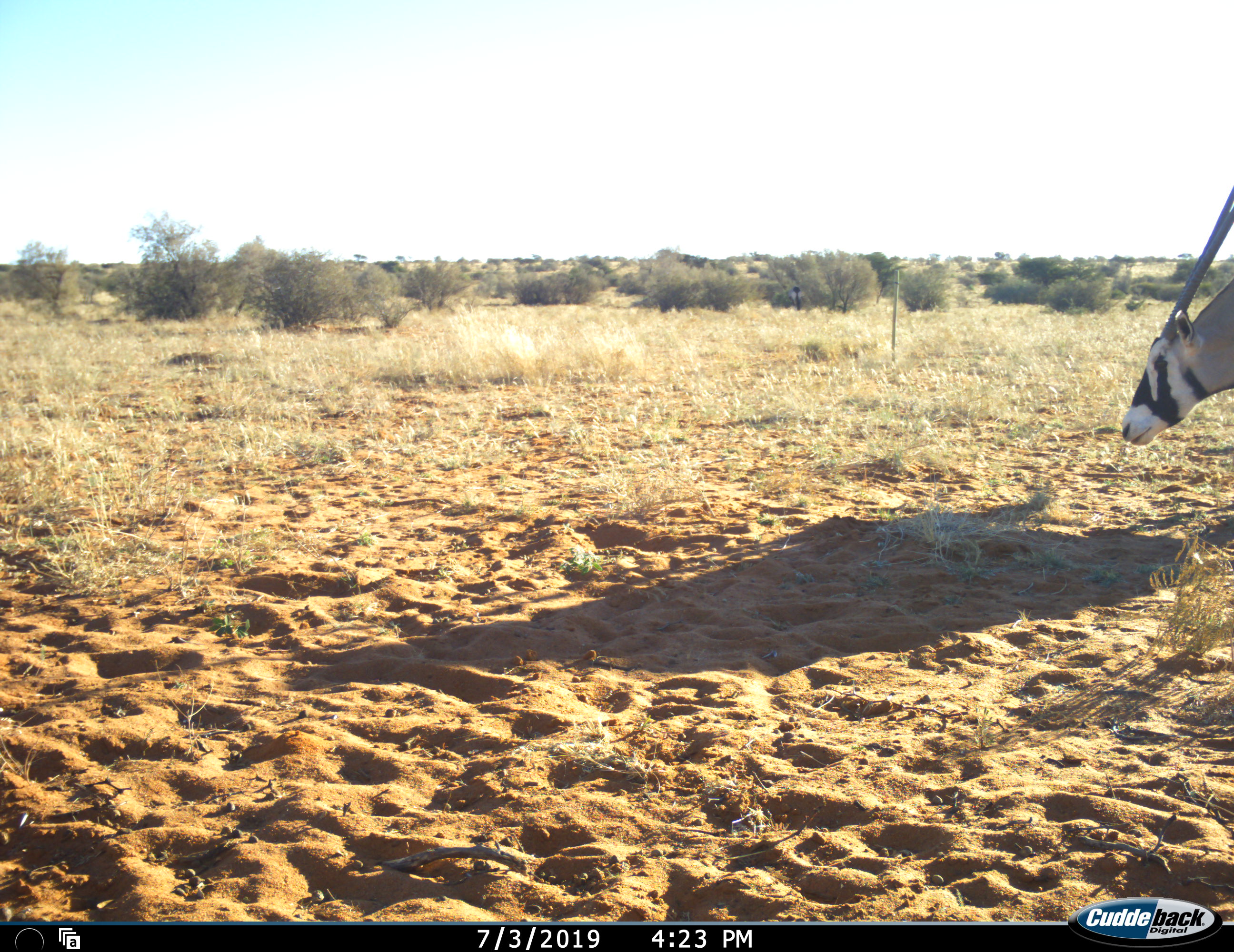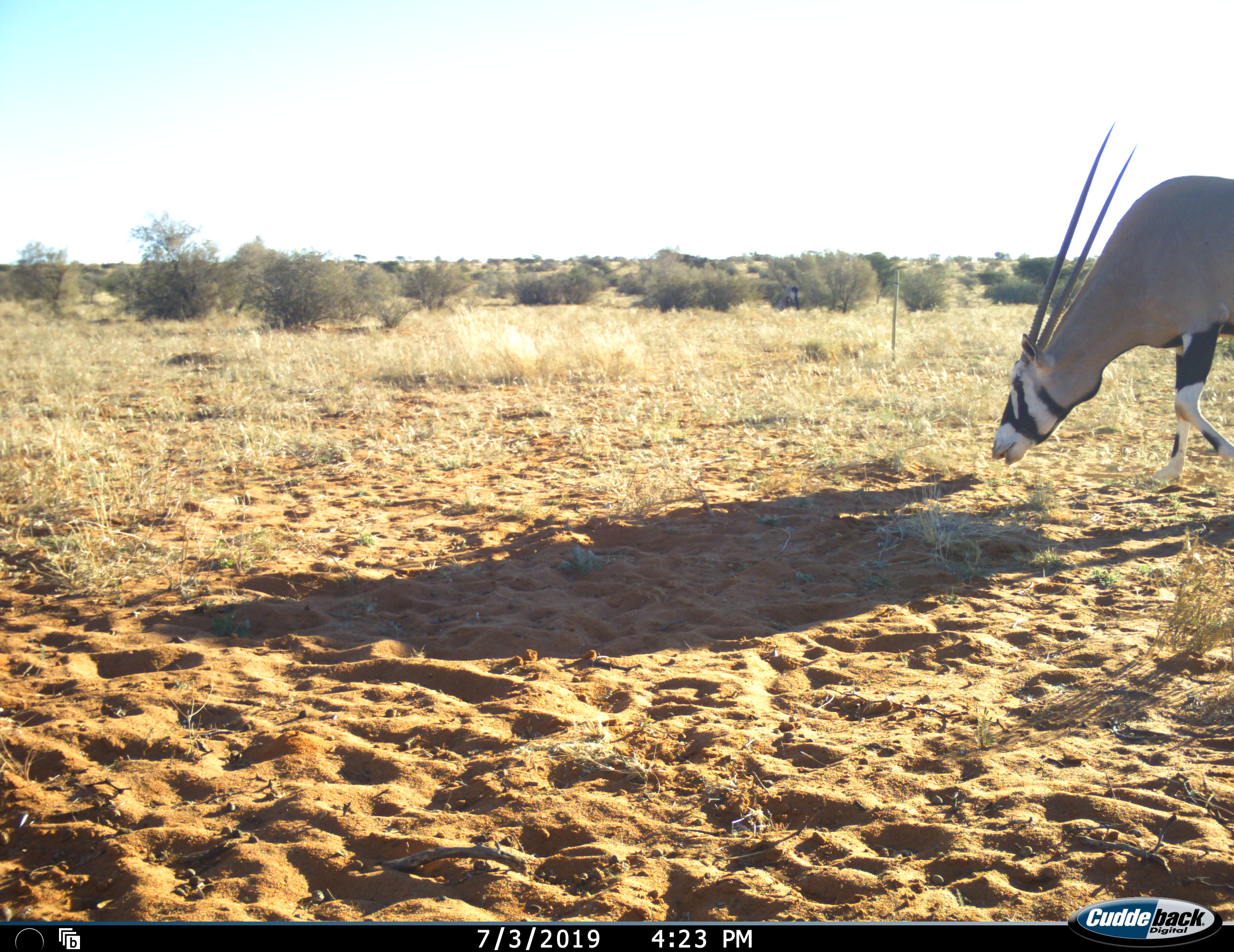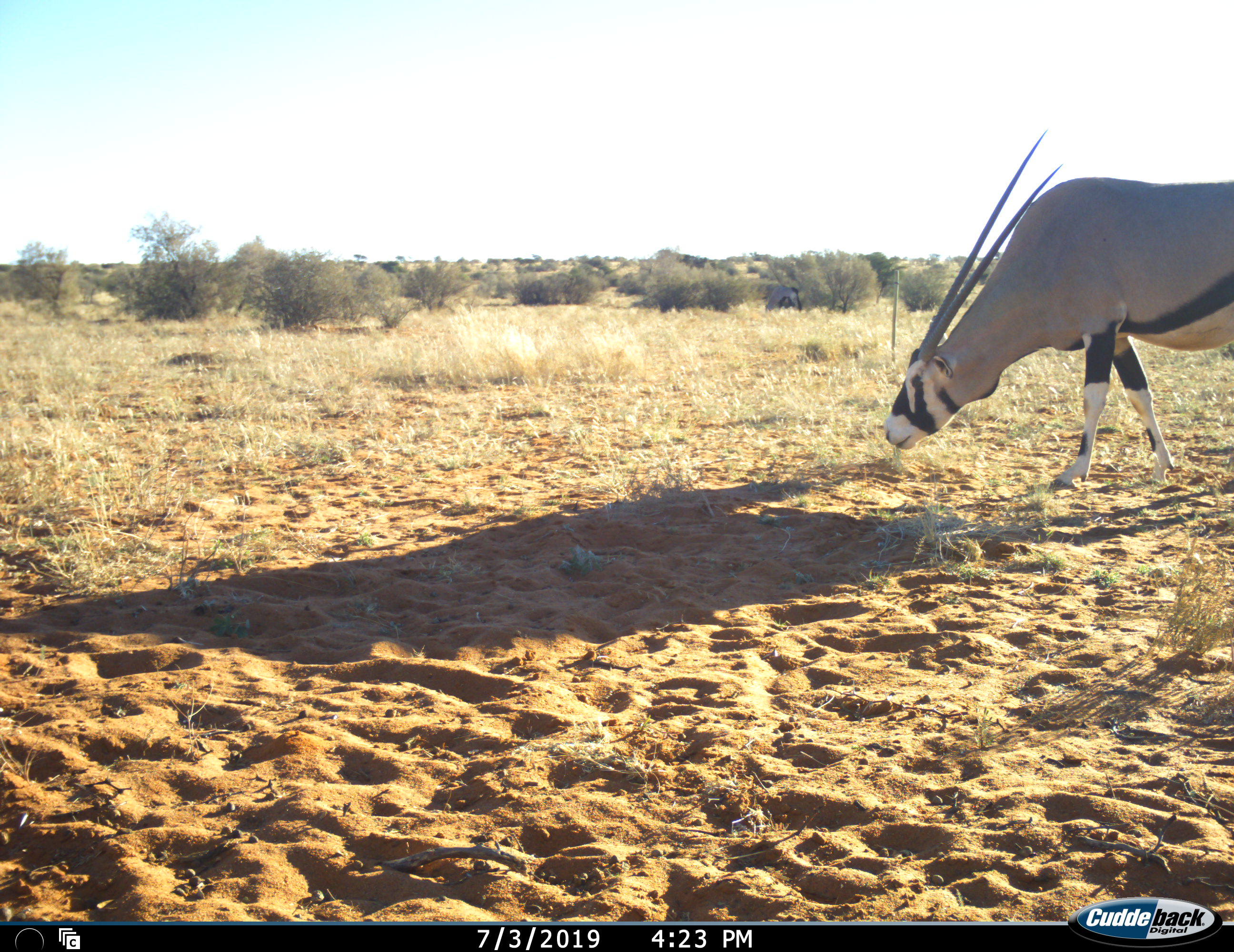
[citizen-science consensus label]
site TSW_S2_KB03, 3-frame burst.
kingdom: Animalia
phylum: Chordata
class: Mammalia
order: Artiodactyla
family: Bovidae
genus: Oryx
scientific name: Oryx gazella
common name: gemsbok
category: oryx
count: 2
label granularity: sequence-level